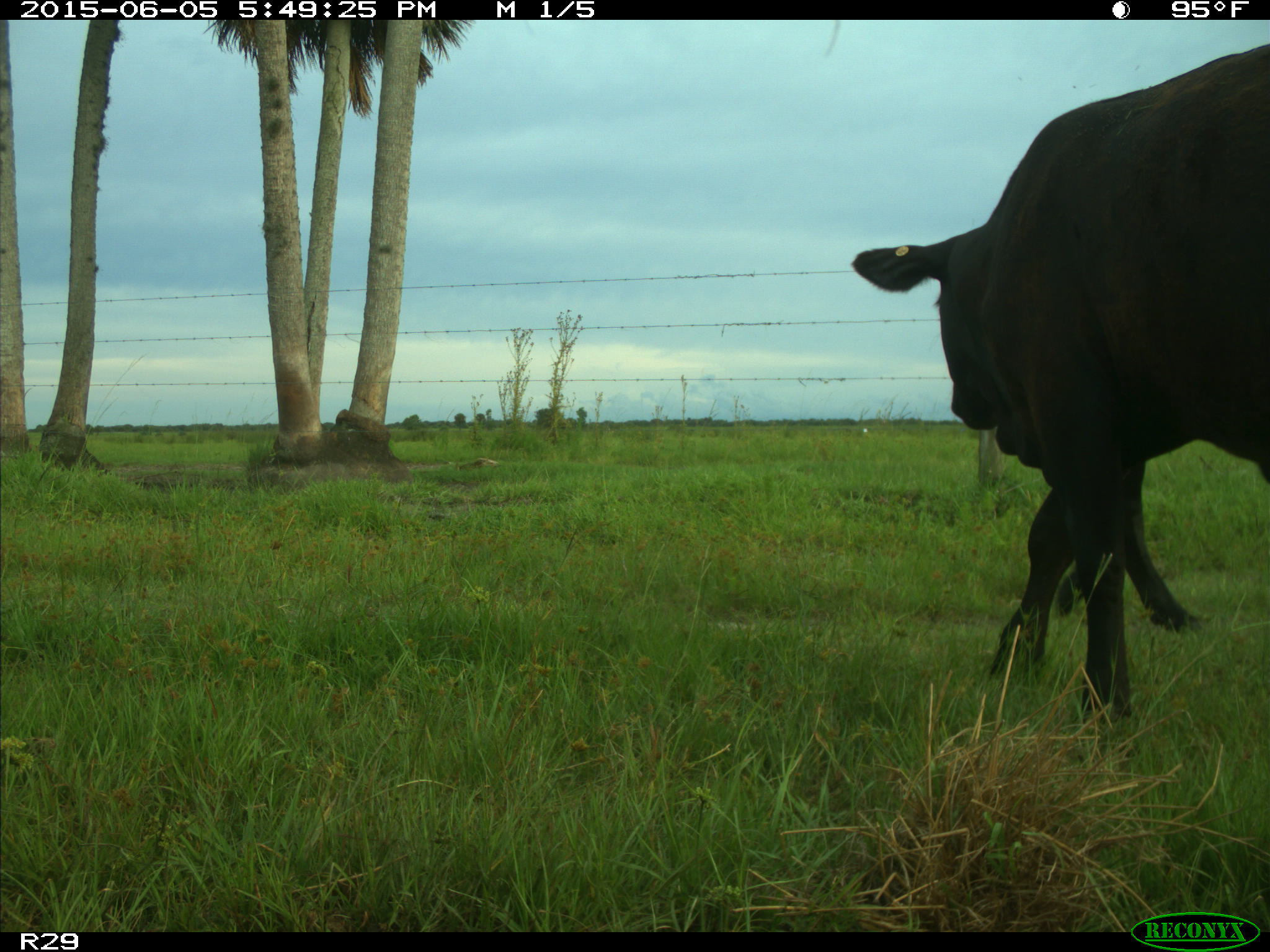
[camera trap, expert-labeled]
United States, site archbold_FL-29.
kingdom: Animalia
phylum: Chordata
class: Mammalia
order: Artiodactyla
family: Bovidae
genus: Bos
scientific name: Bos taurus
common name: domestic cow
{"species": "Bos taurus (domestic cow)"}